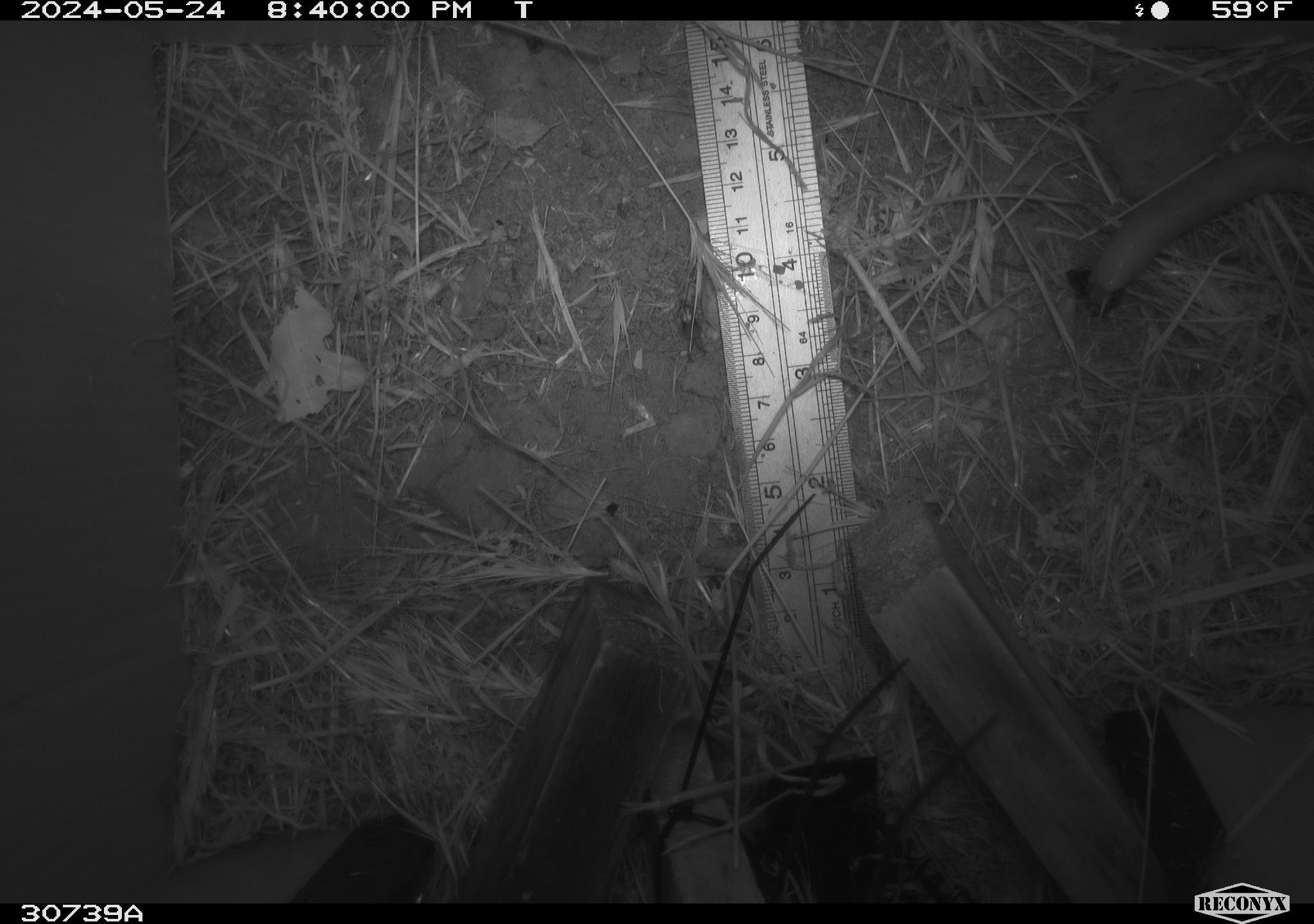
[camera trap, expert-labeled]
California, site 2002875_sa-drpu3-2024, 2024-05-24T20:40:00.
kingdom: Animalia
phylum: Mollusca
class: Gastropoda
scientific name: Gastropoda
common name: gastropods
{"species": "gastropods (Gastropoda)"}